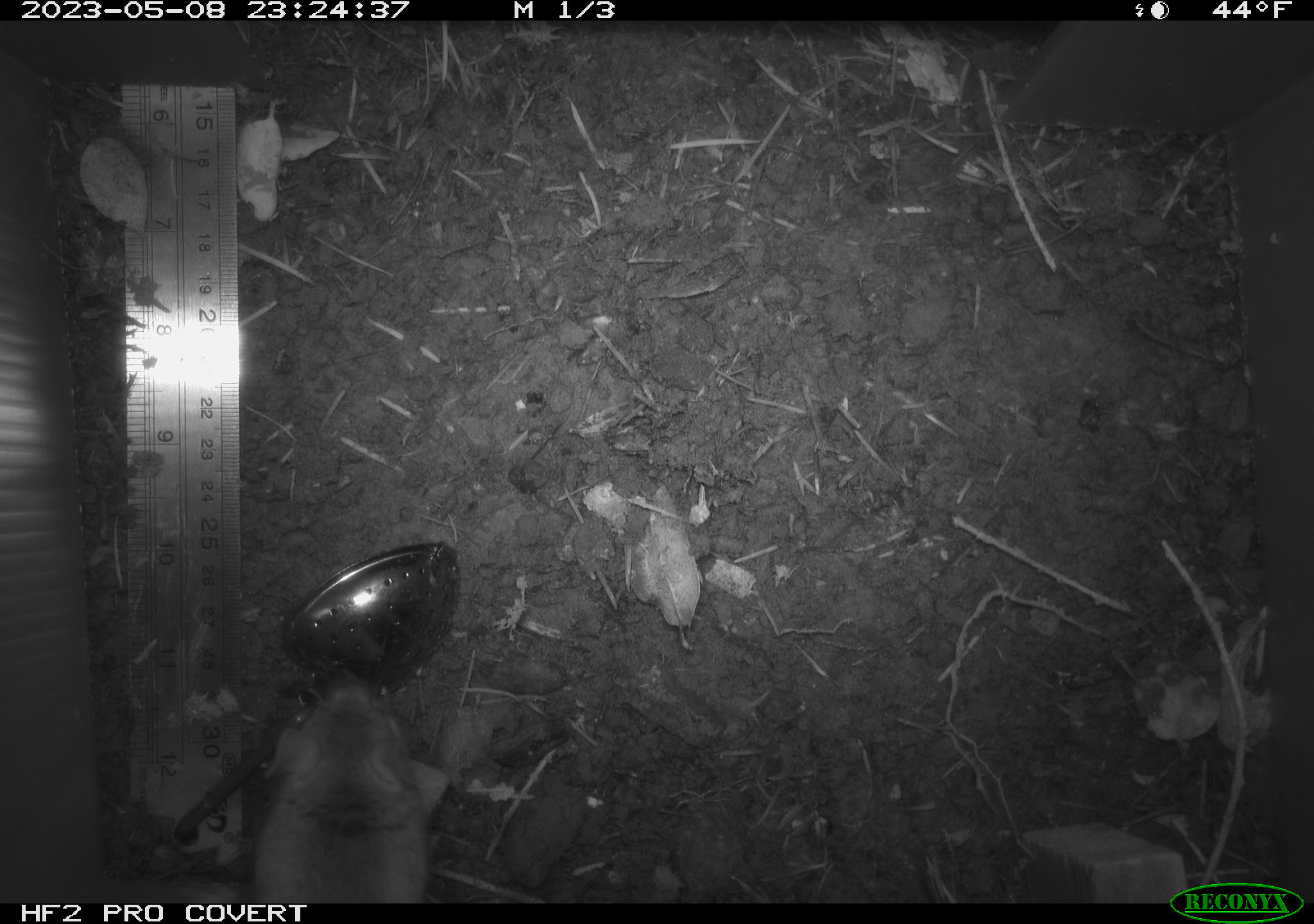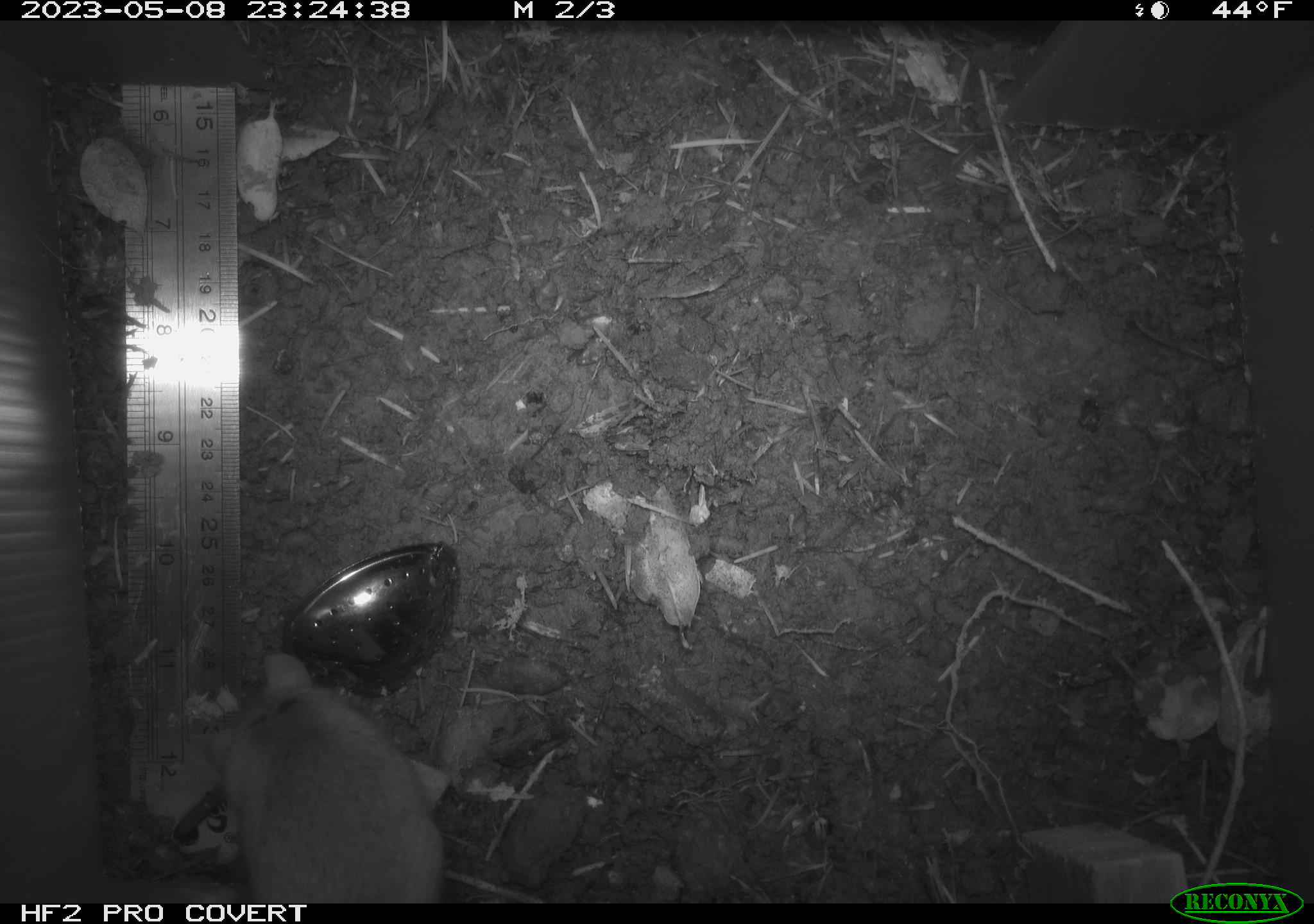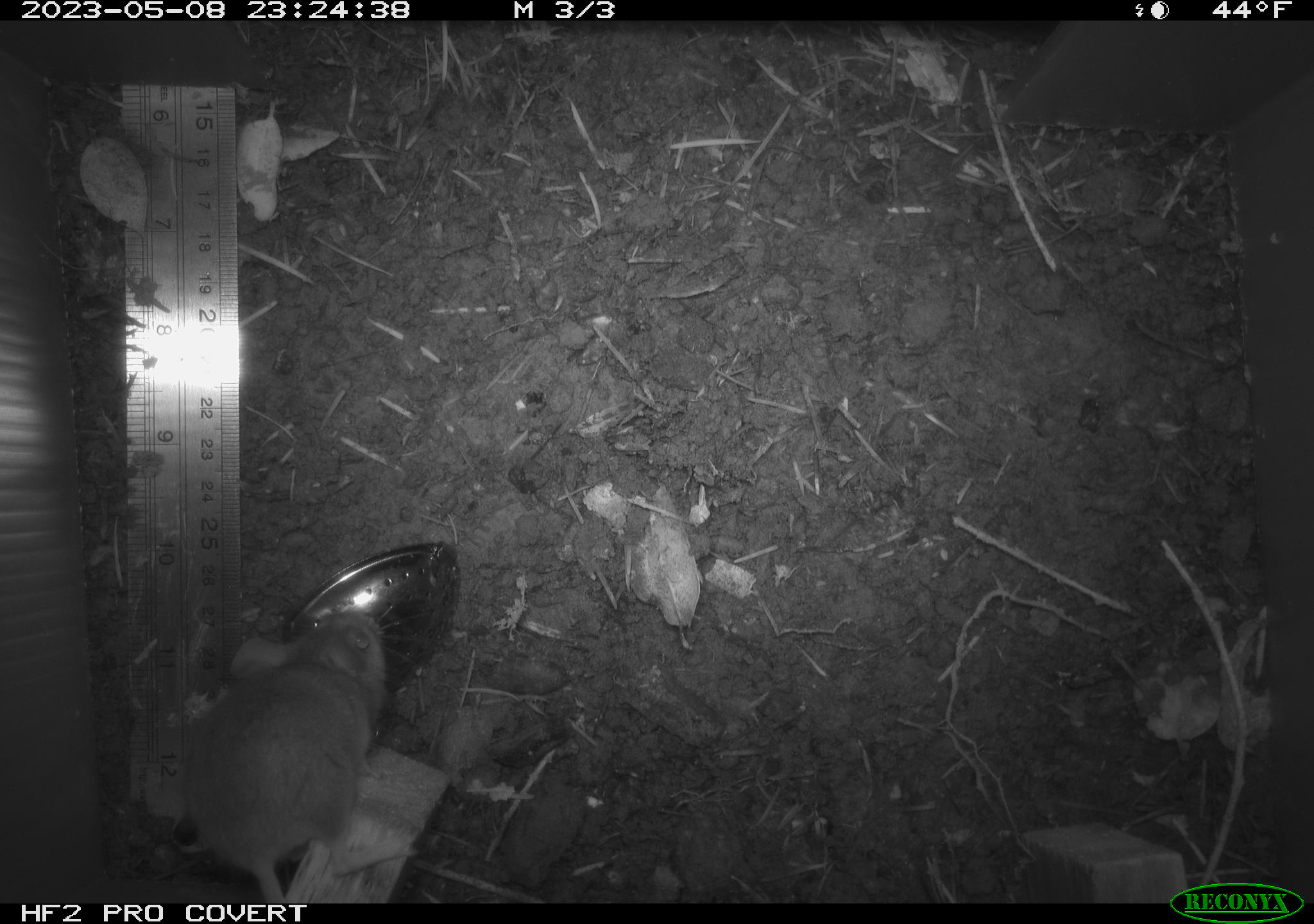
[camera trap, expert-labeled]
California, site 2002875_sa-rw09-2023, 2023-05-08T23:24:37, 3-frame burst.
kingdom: Animalia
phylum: Chordata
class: Mammalia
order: Rodentia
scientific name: Rodentia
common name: mouse species